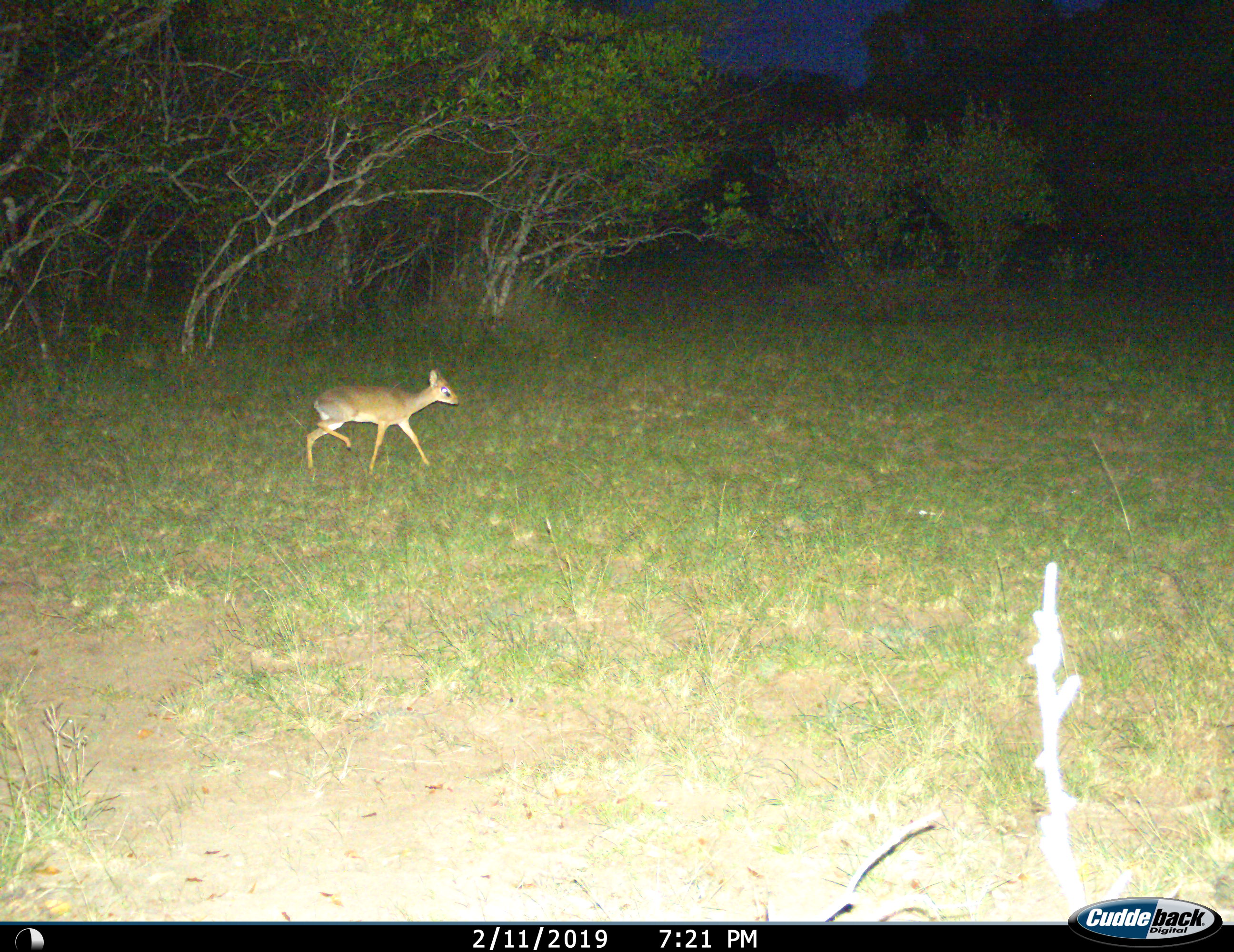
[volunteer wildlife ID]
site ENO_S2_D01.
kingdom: Animalia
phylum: Chordata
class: Mammalia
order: Artiodactyla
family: Bovidae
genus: Madoqua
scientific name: Madoqua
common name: dik-dik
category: dikdik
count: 1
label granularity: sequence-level